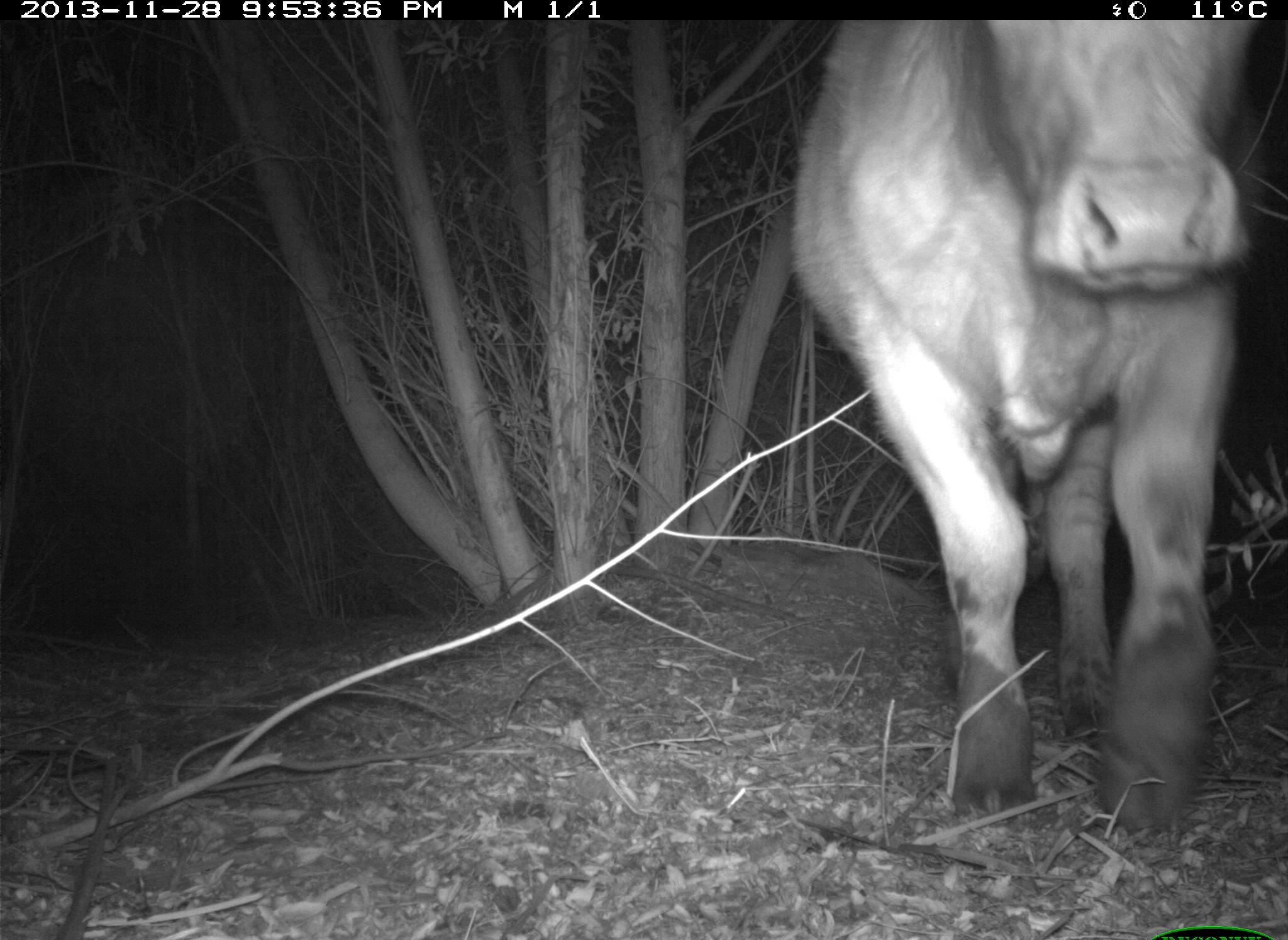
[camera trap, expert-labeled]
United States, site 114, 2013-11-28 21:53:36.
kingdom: Animalia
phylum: Chordata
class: Mammalia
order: Artiodactyla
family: Bovidae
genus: Bos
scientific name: Bos taurus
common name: cow